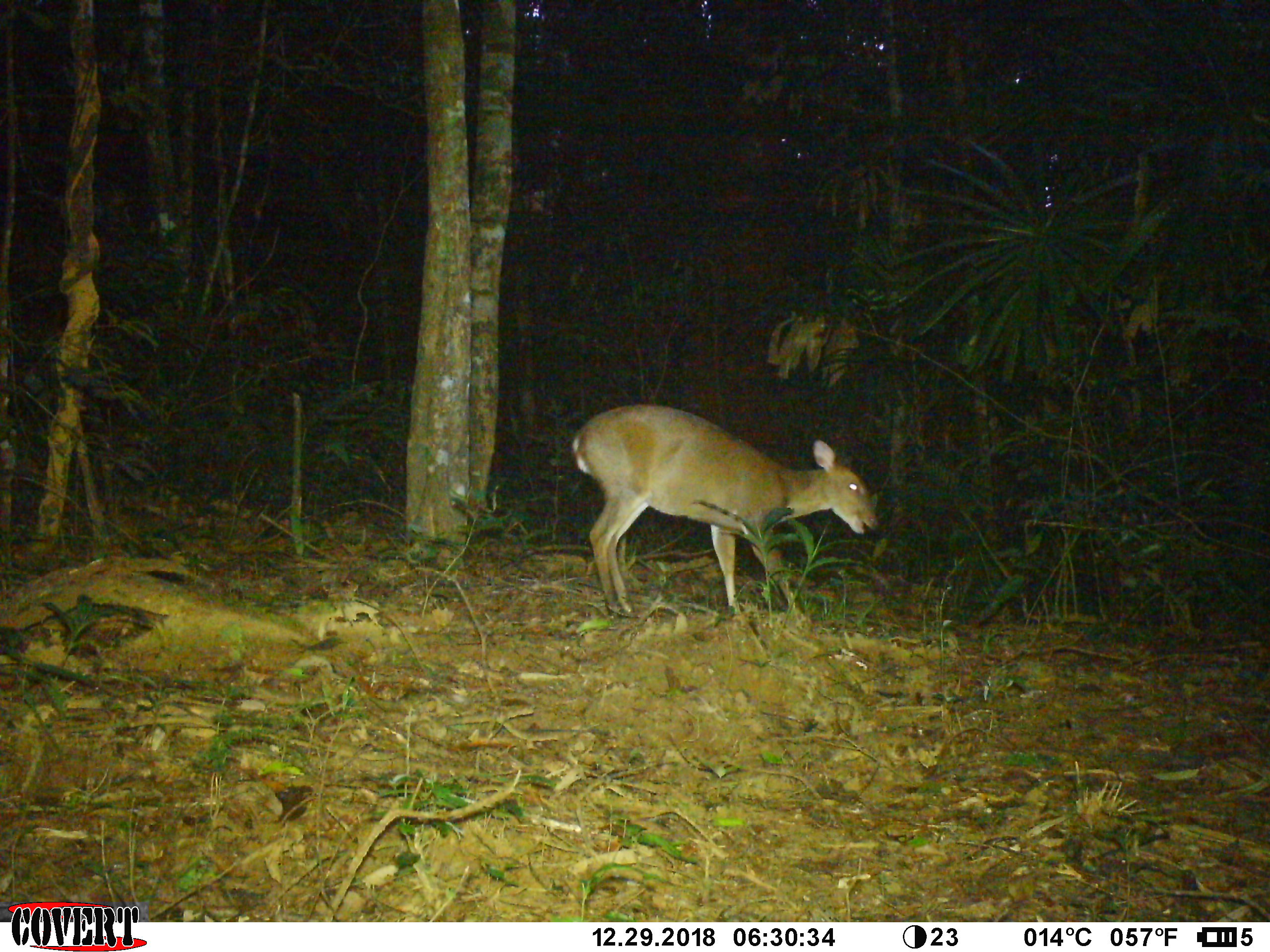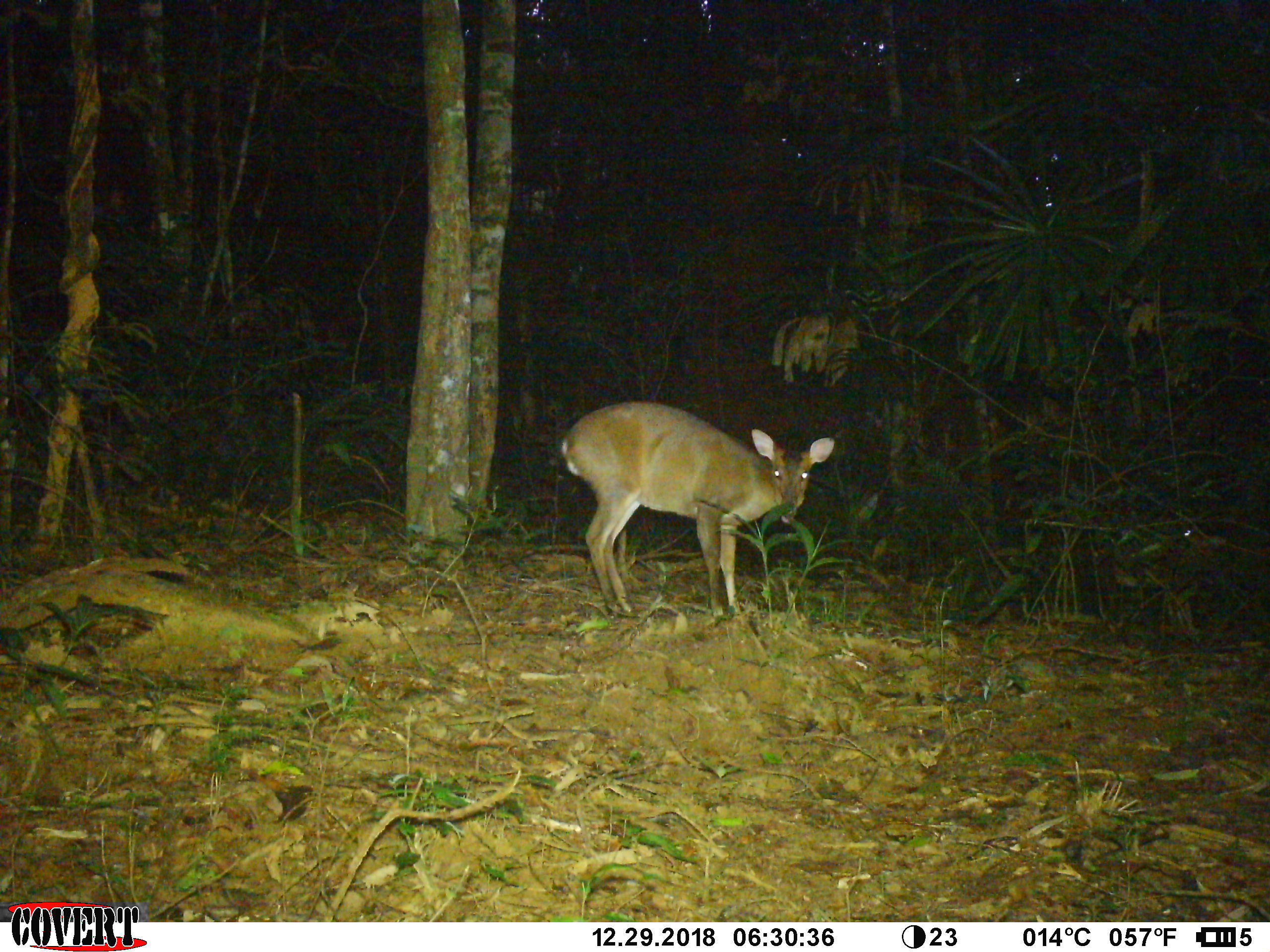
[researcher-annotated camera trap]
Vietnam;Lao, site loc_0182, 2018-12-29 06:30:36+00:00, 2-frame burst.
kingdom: Animalia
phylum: Chordata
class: Mammalia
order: Artiodactyla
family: Cervidae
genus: Muntiacus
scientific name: Muntiacus vuquangensis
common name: large-antlered muntjac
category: large antlered muntjac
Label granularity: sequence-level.